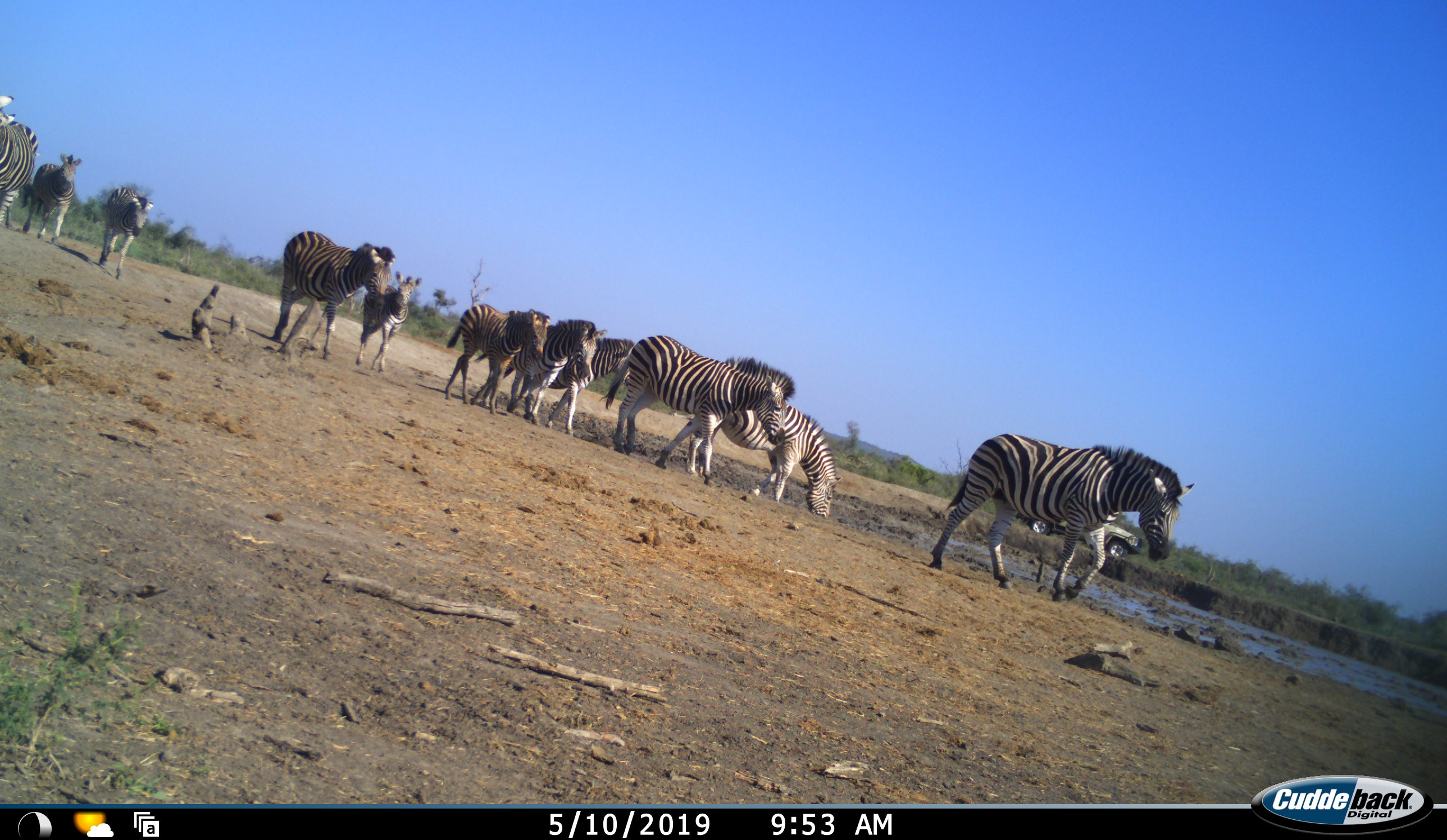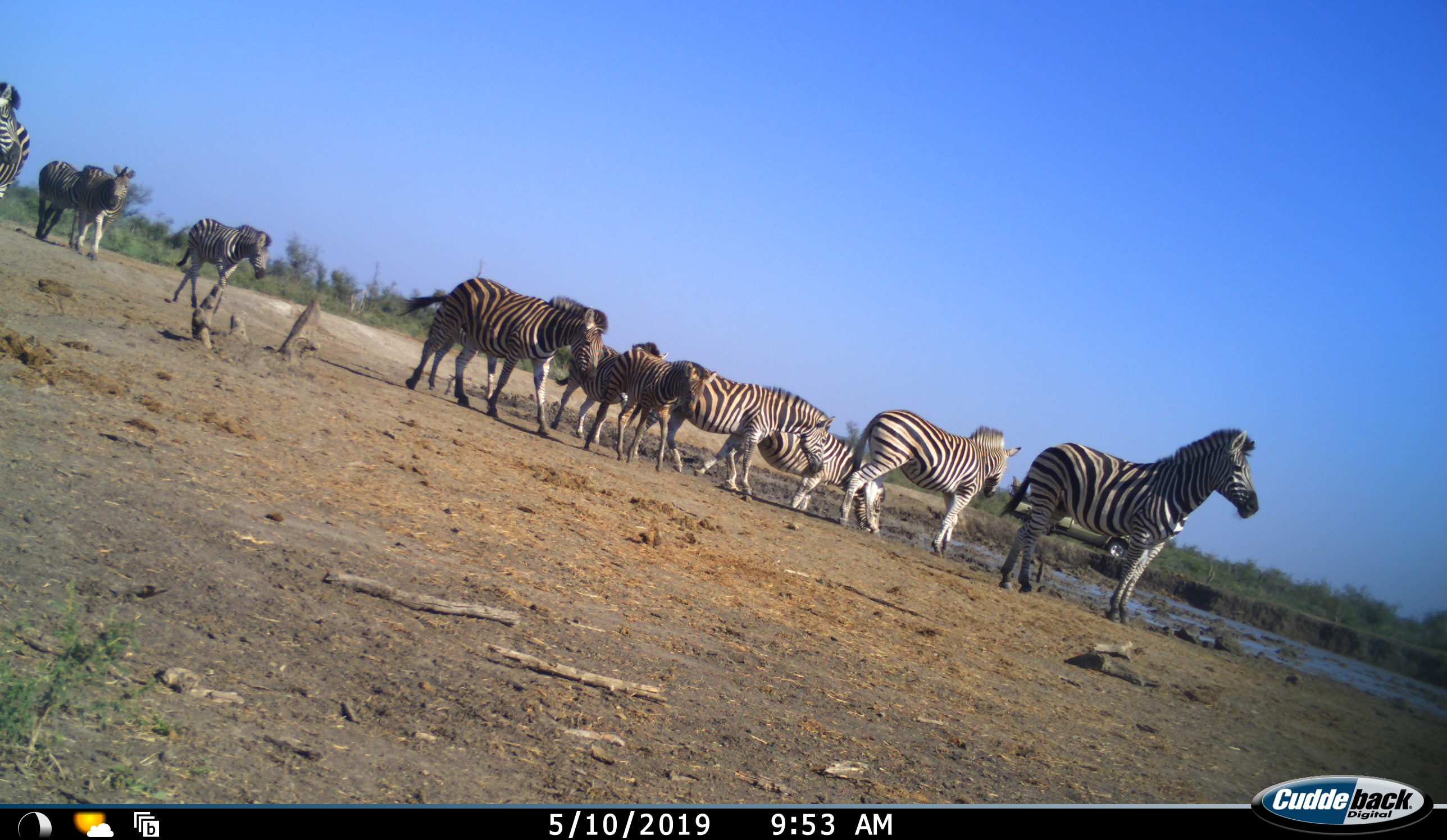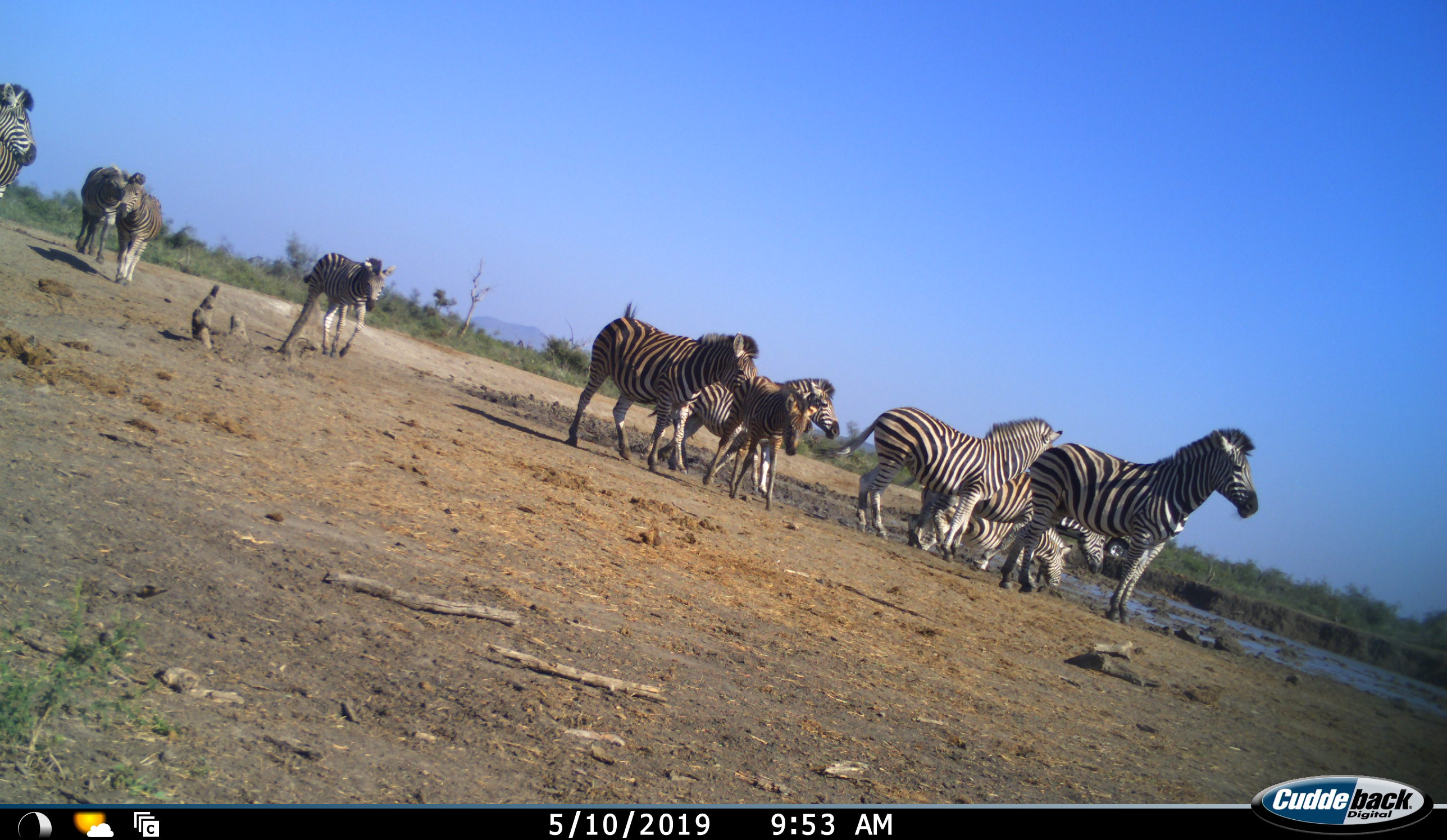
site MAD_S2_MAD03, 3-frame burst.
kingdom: Animalia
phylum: Chordata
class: Mammalia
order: Perissodactyla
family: Equidae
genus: Equus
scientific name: Equus quagga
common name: plains zebra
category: zebraplains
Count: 11-50.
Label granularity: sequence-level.